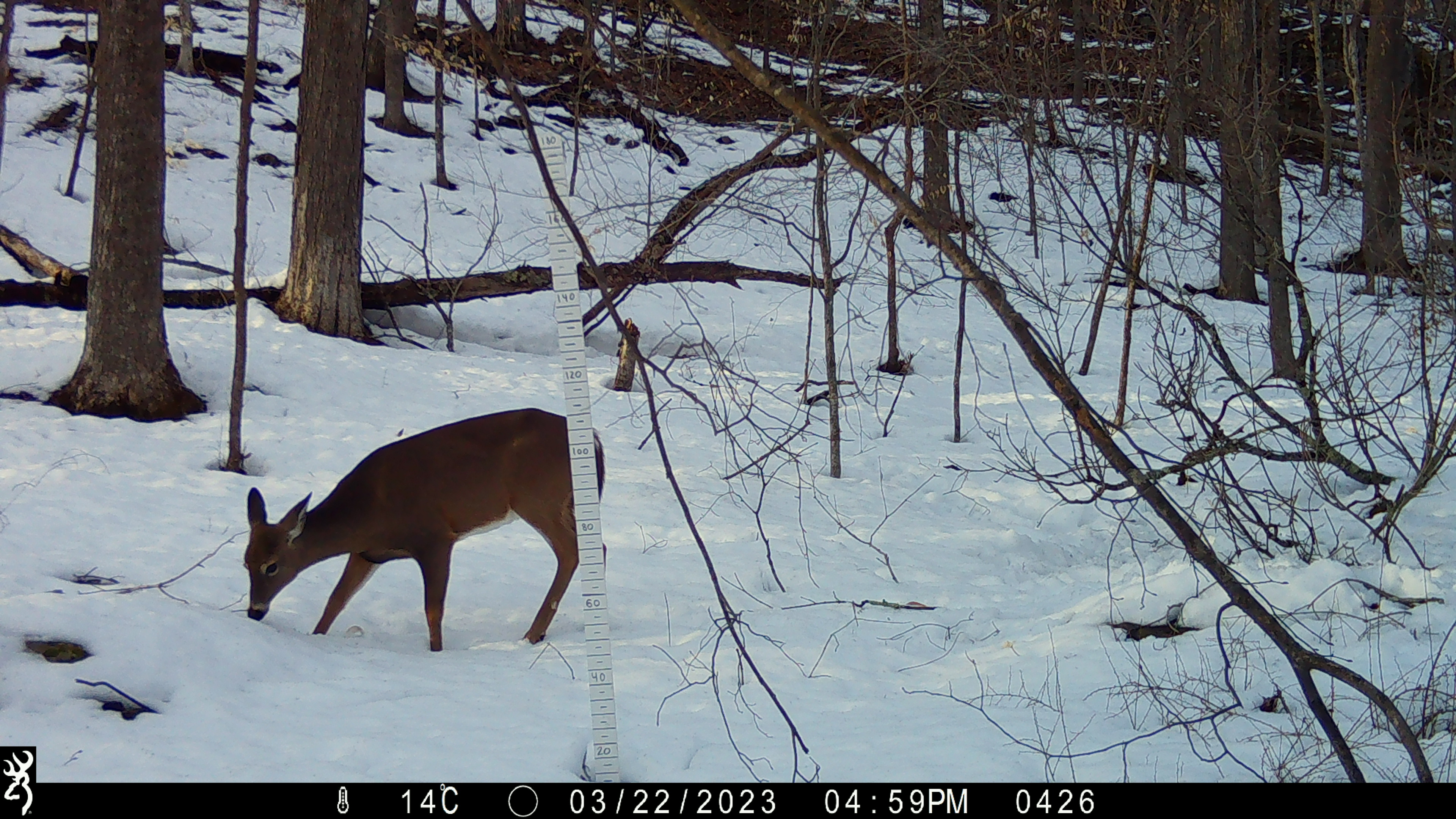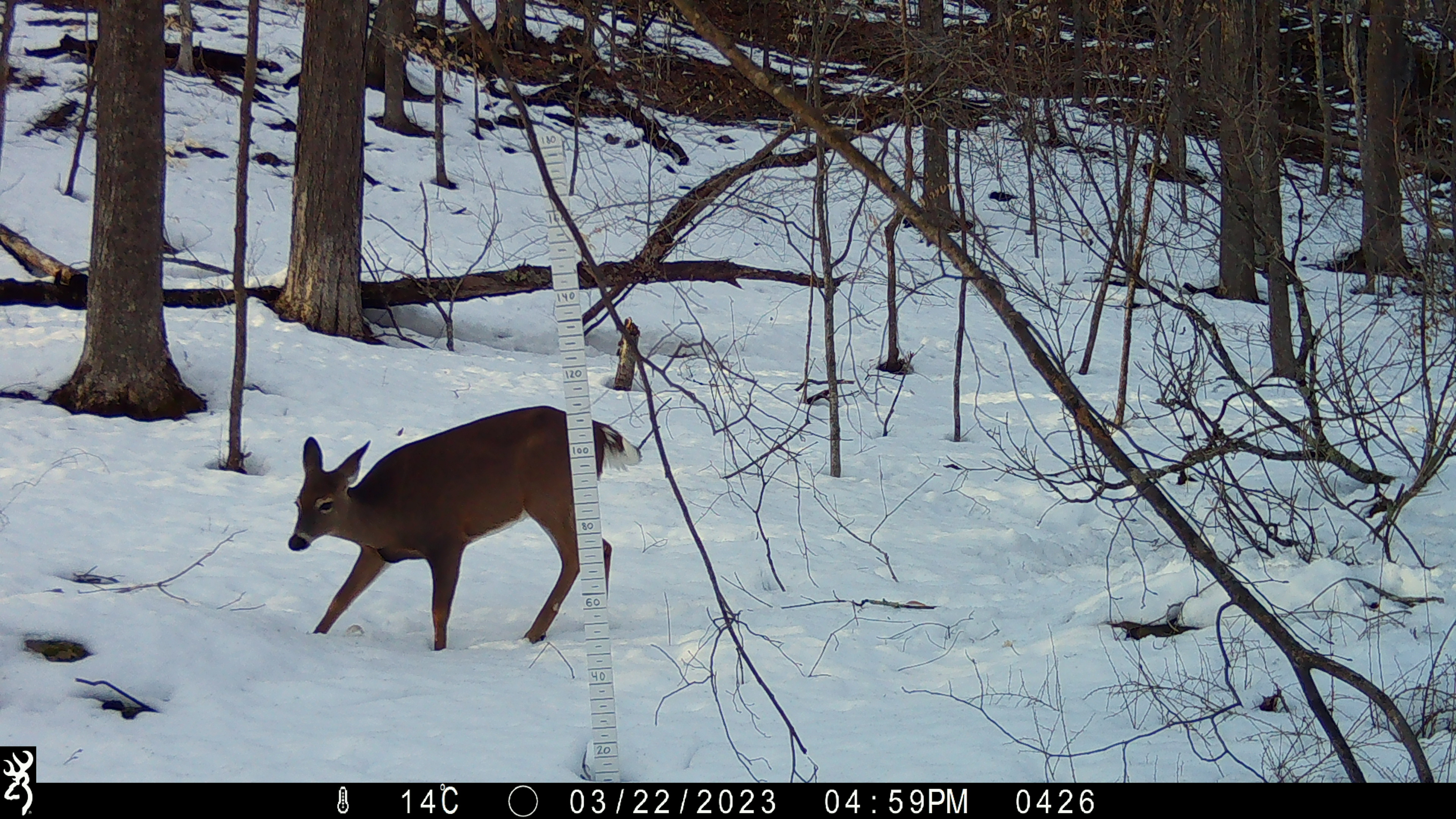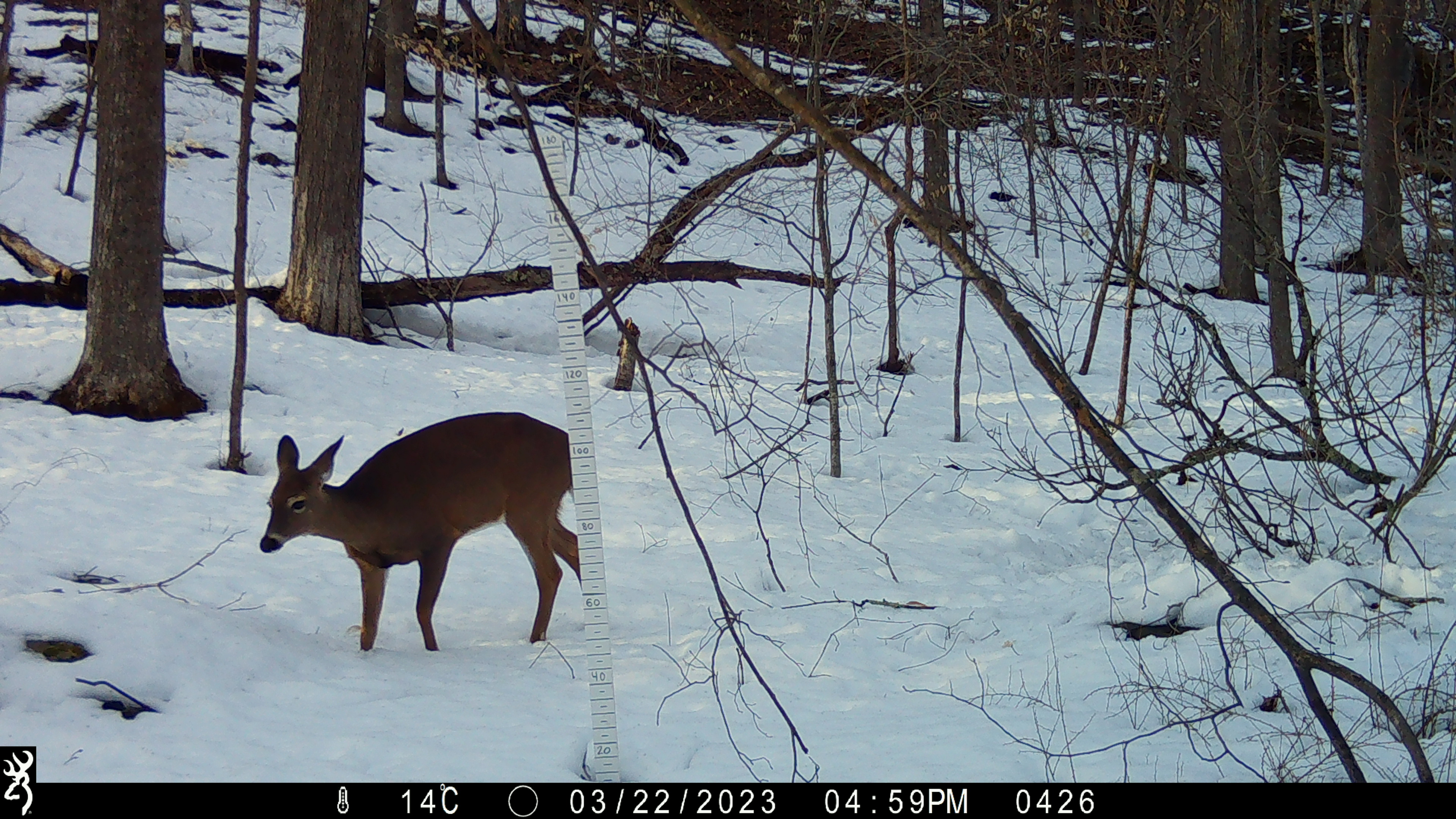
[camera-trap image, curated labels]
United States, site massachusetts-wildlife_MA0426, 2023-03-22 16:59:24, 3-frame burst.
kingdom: Animalia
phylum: Chordata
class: Mammalia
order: Artiodactyla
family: Cervidae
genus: Odocoileus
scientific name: Odocoileus virginianus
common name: white-tailed deer